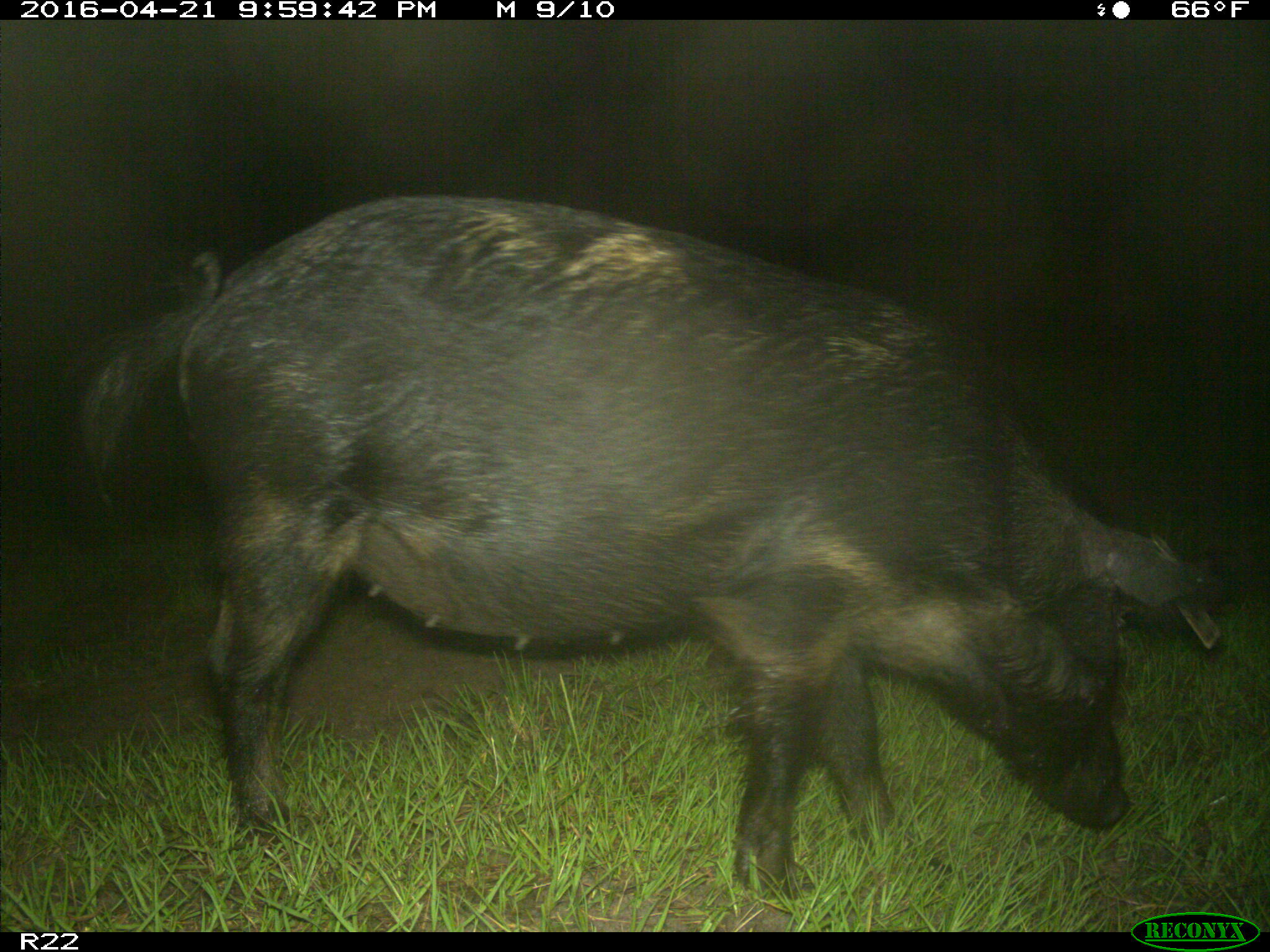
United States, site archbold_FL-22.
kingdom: Animalia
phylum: Chordata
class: Mammalia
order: Artiodactyla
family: Suidae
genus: Sus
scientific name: Sus scrofa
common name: wild boar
Sus scrofa (wild boar).